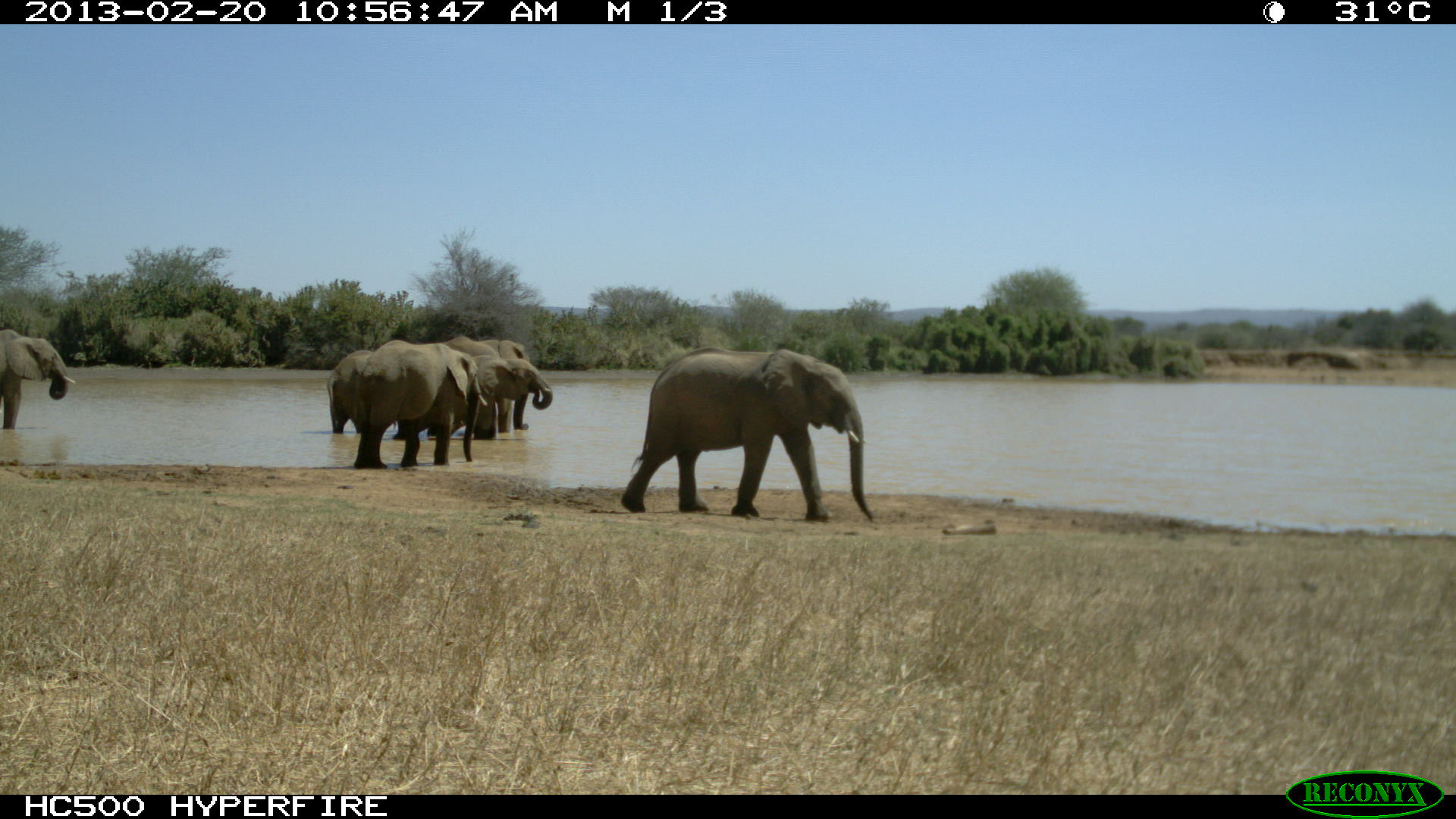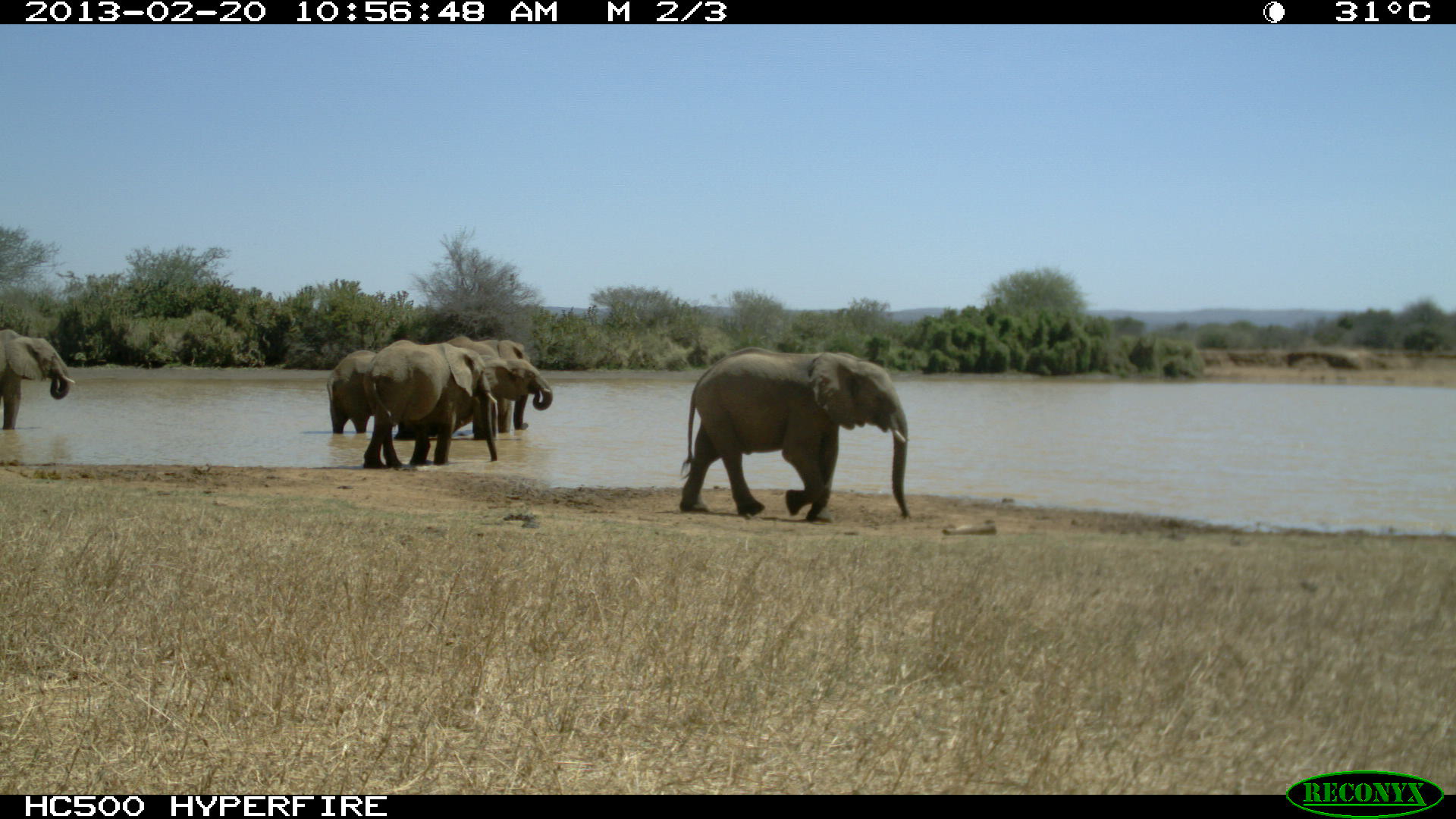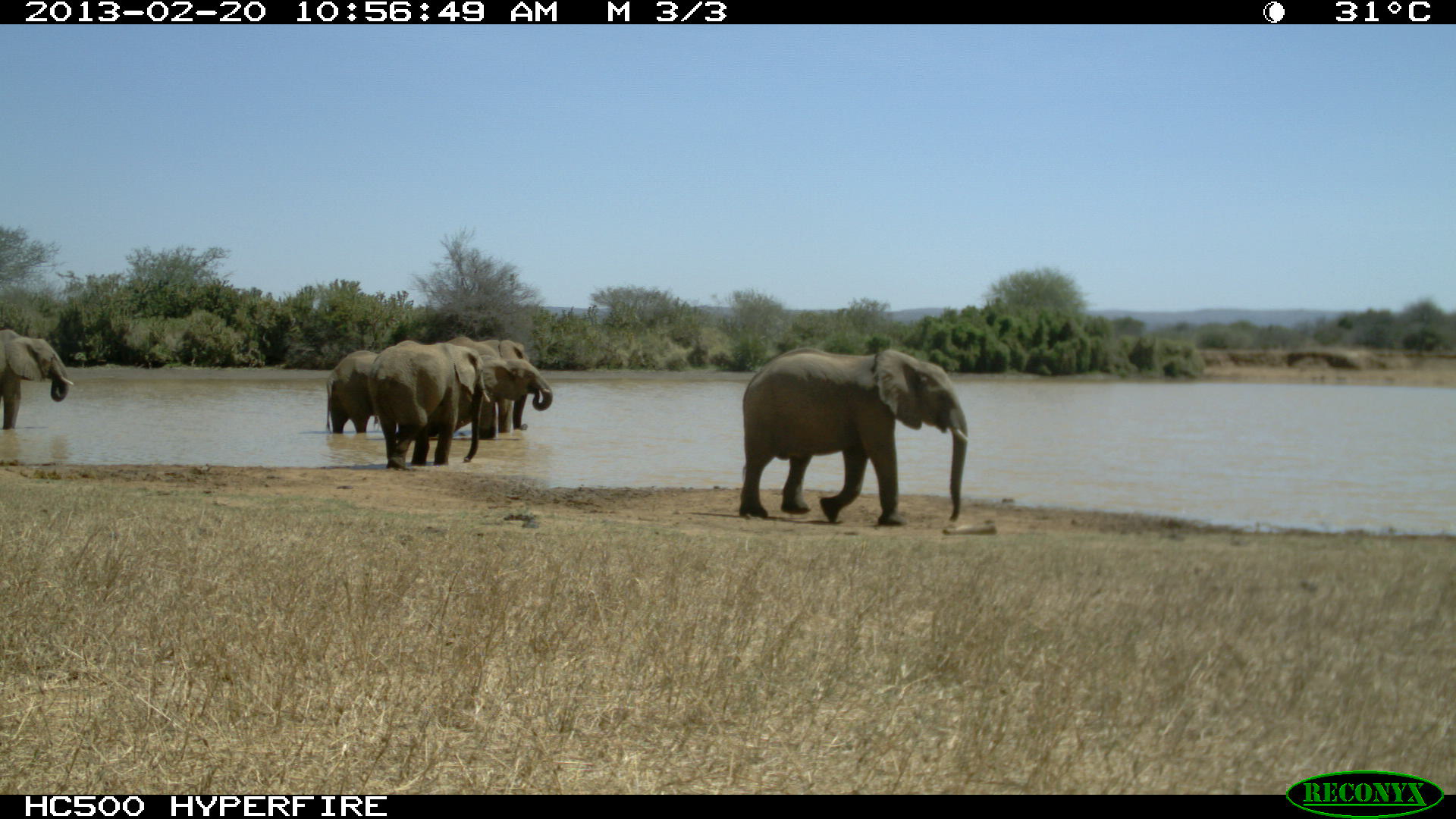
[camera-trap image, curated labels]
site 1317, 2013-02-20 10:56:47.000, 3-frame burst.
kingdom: Animalia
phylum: Chordata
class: Mammalia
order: Proboscidea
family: Elephantidae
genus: Loxodonta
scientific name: Loxodonta africana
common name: african bush elephant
Loxodonta africana (african bush elephant), count 6.